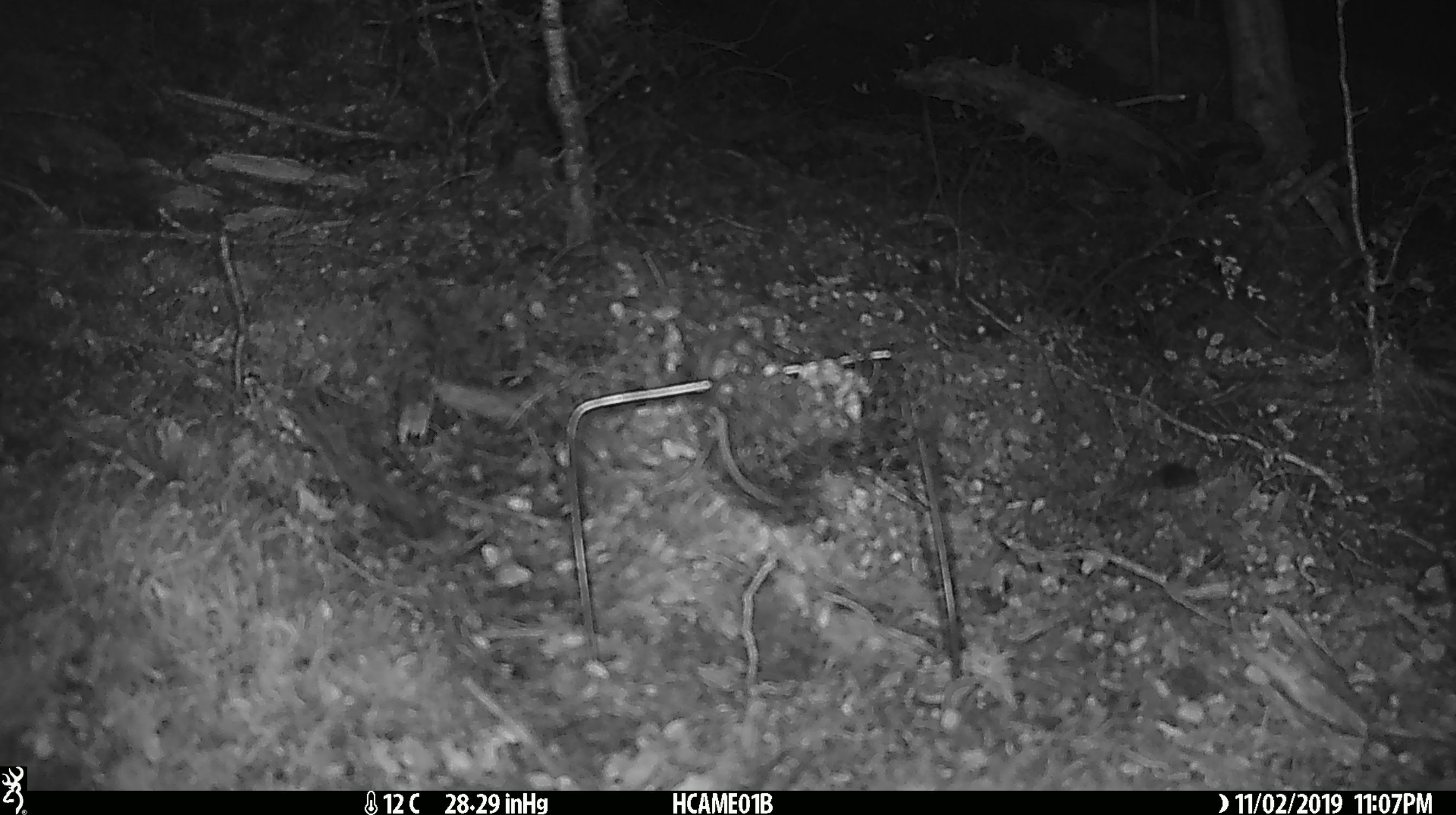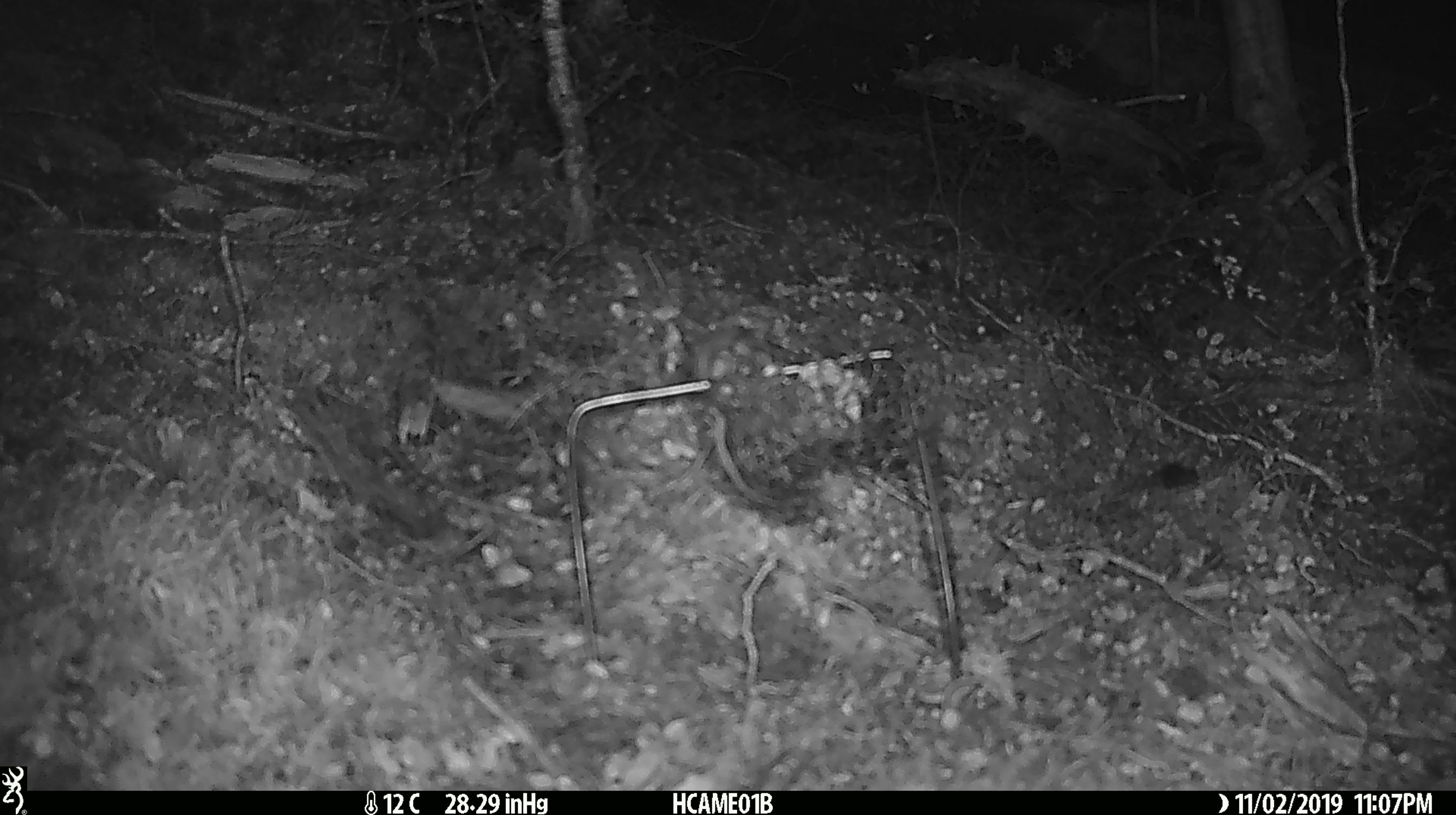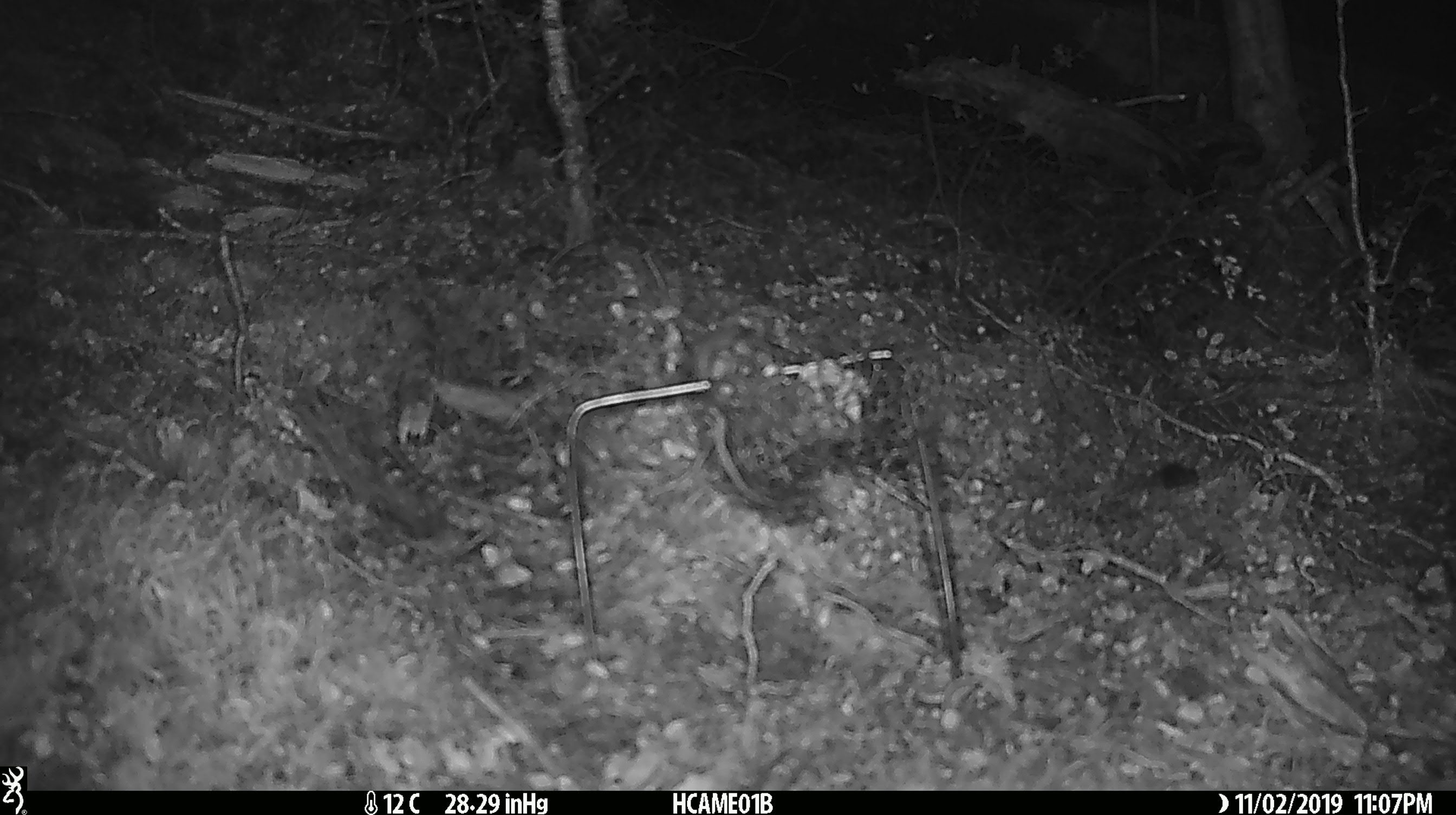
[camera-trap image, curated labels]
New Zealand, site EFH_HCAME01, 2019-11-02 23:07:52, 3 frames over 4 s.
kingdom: Animalia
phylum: Chordata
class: Mammalia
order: Rodentia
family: Muridae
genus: Mus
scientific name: Mus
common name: mouse